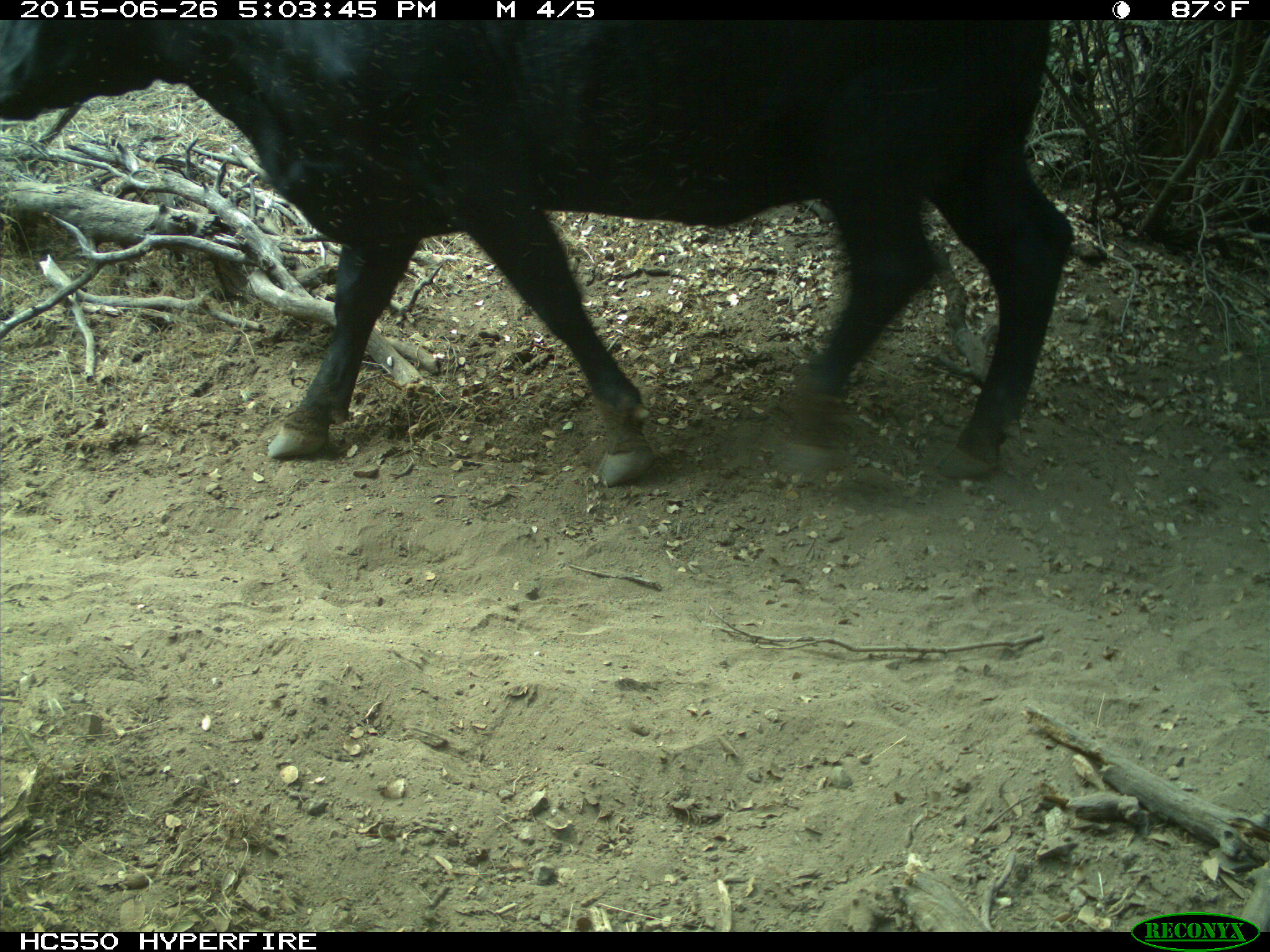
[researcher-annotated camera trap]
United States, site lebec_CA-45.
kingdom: Animalia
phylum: Chordata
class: Mammalia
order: Artiodactyla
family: Bovidae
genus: Bos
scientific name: Bos taurus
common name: domestic cow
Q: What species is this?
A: Bos taurus (domestic cow).